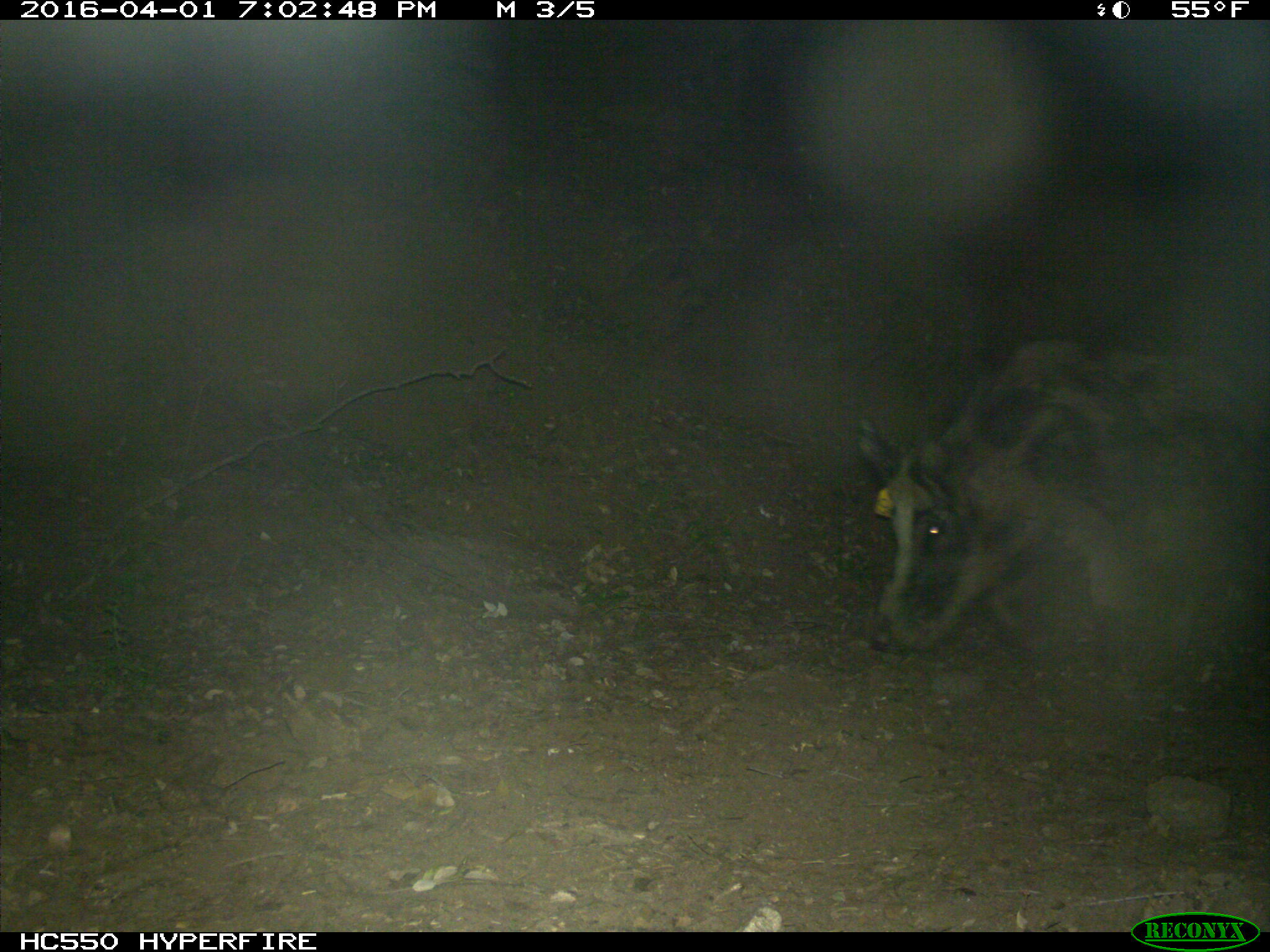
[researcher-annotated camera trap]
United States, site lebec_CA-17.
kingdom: Animalia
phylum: Chordata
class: Mammalia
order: Artiodactyla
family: Suidae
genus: Sus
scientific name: Sus scrofa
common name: wild boar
Sus scrofa (wild boar).